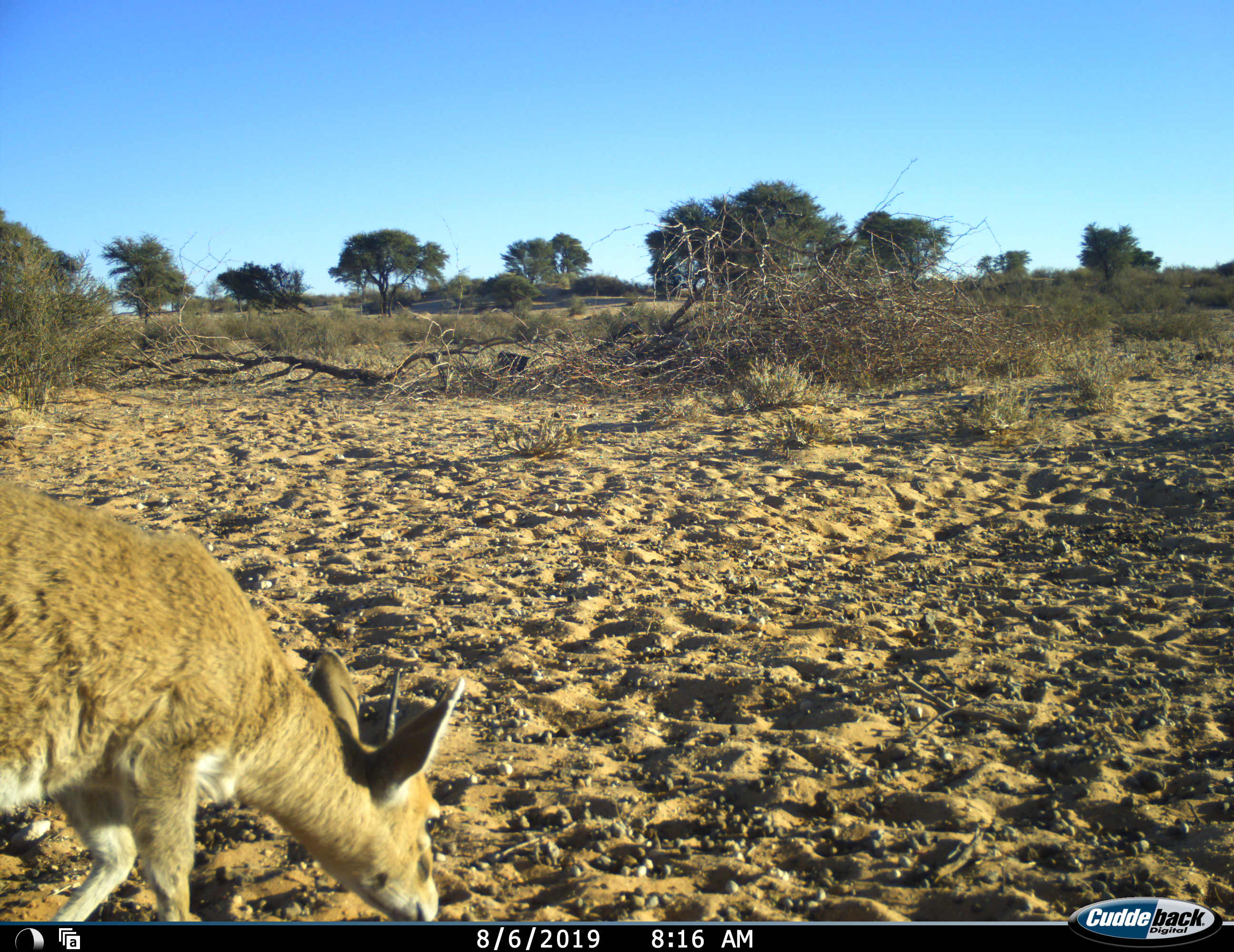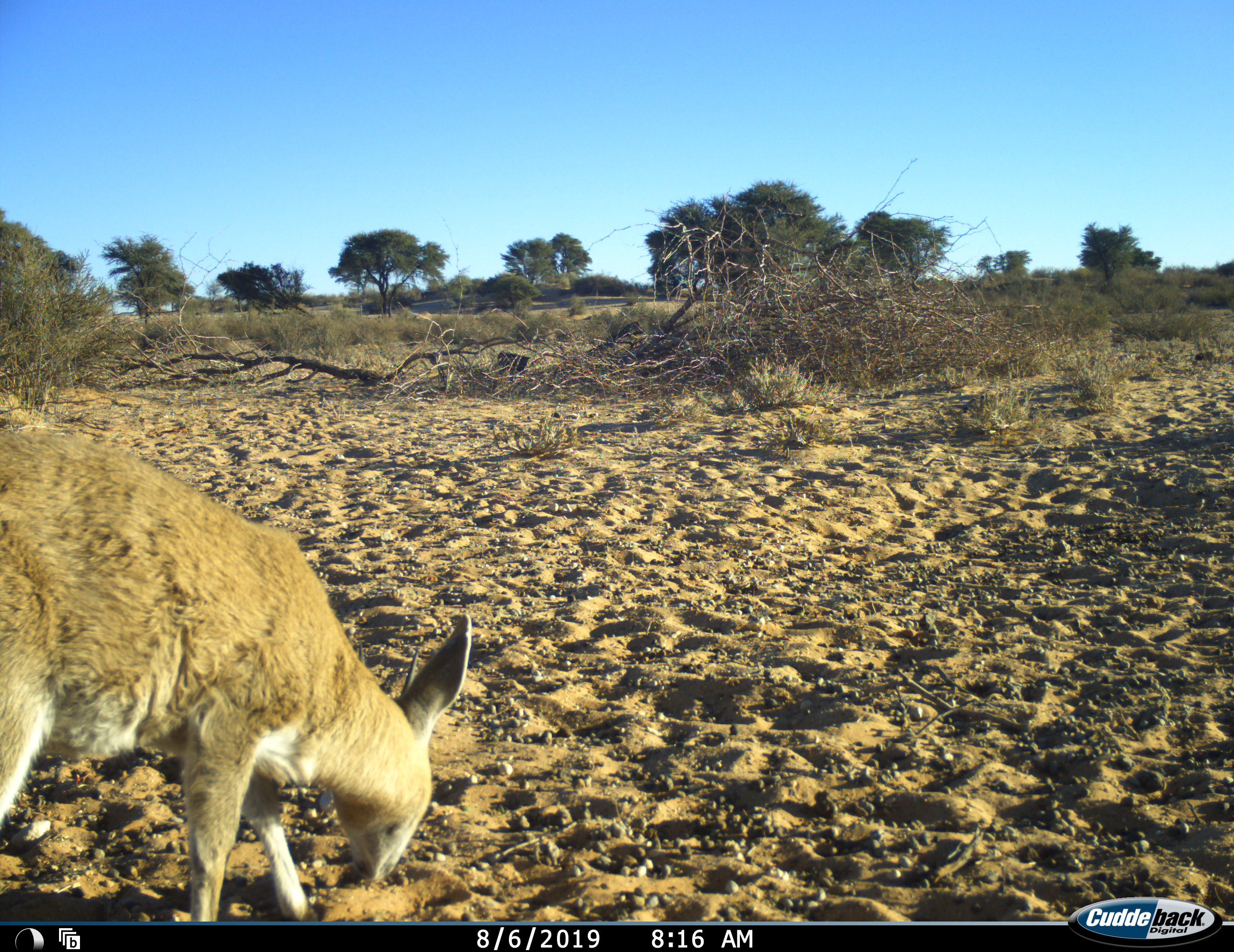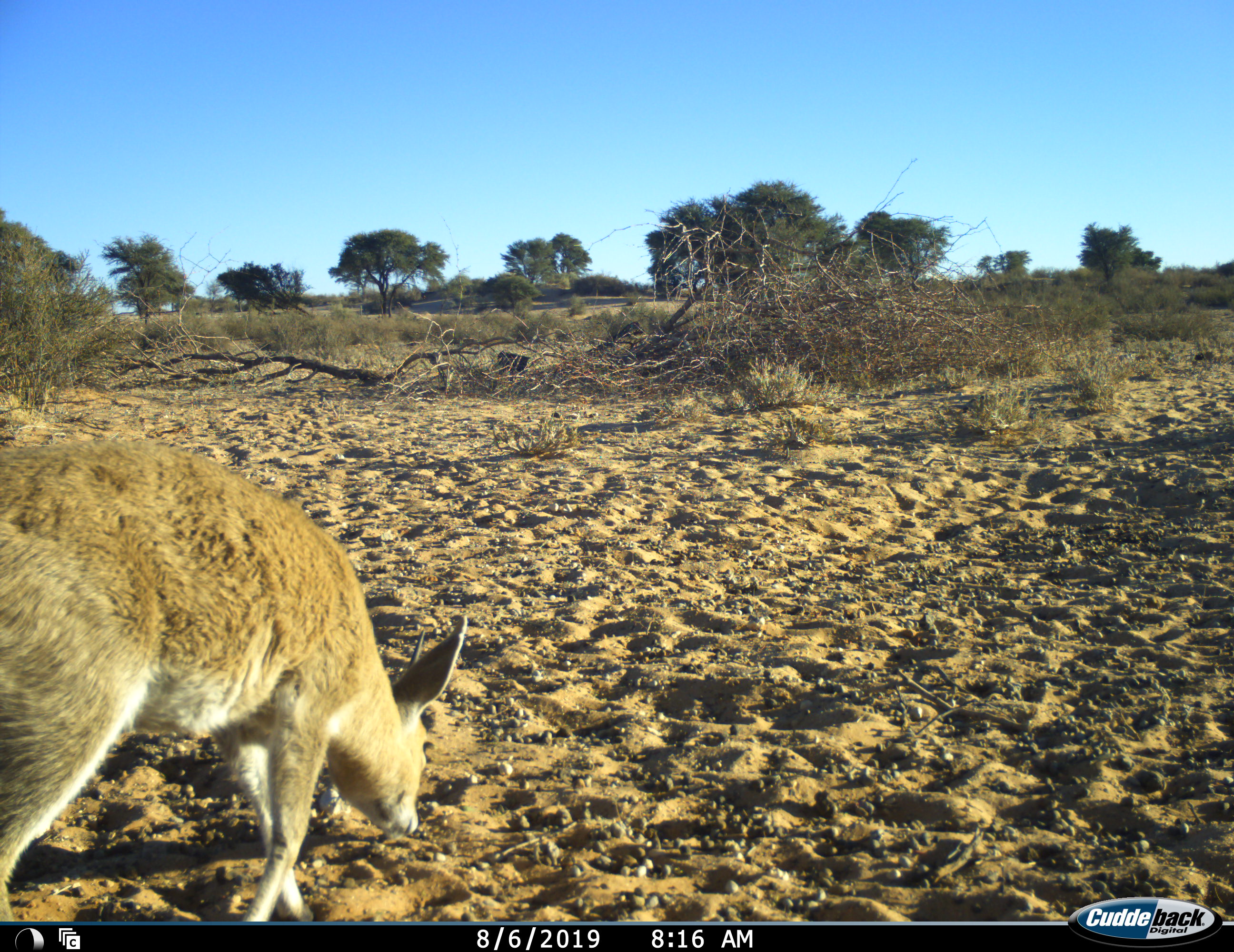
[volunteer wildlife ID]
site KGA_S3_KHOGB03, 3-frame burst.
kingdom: Animalia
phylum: Chordata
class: Mammalia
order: Artiodactyla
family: Bovidae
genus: Raphicerus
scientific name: Raphicerus campestris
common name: steenbok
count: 1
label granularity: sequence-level